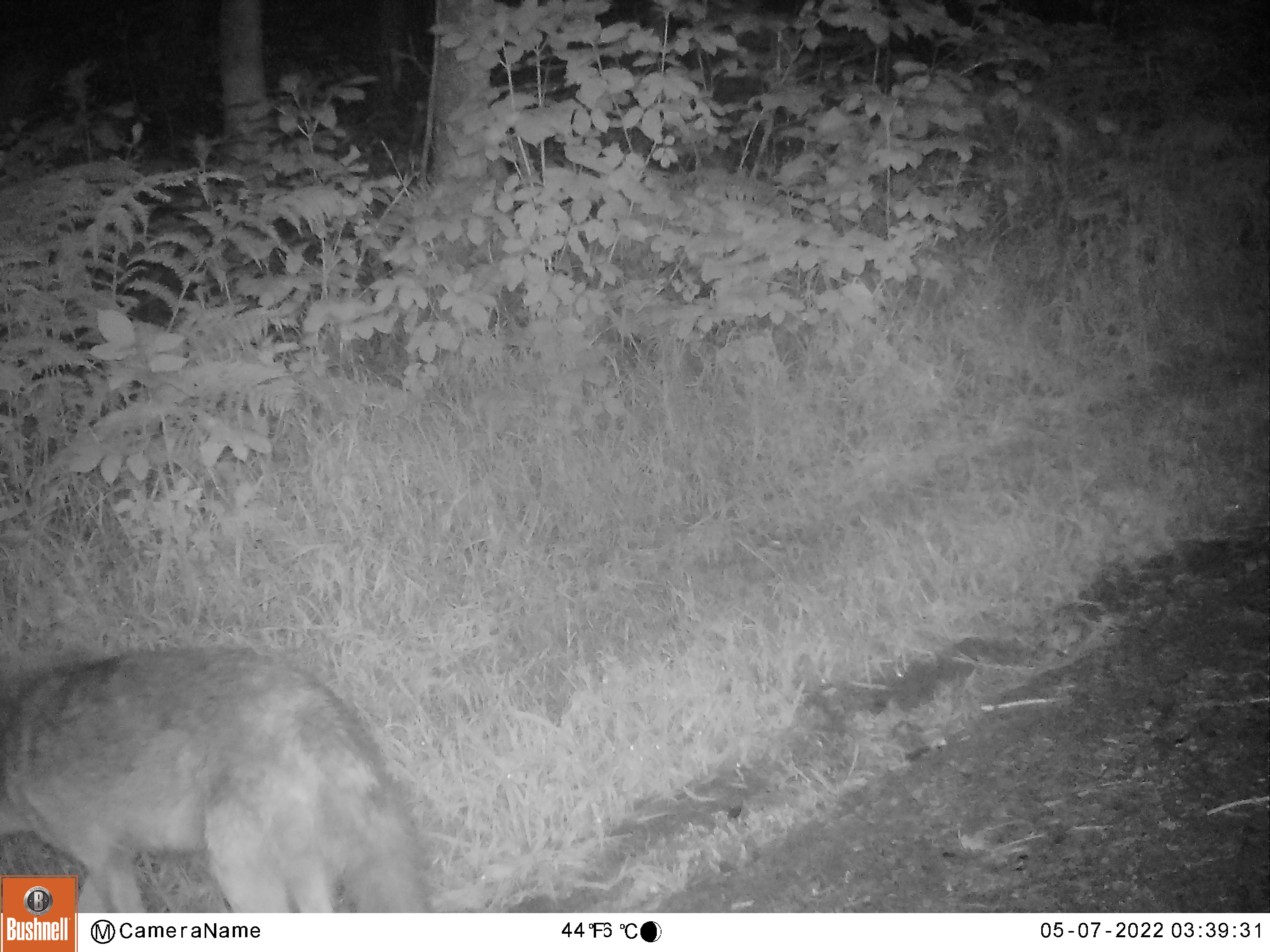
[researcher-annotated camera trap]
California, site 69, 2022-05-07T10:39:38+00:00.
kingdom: Animalia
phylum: Chordata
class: Mammalia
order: Carnivora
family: Canidae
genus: Canis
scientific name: Canis latrans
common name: coyote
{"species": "coyote (Canis latrans)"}